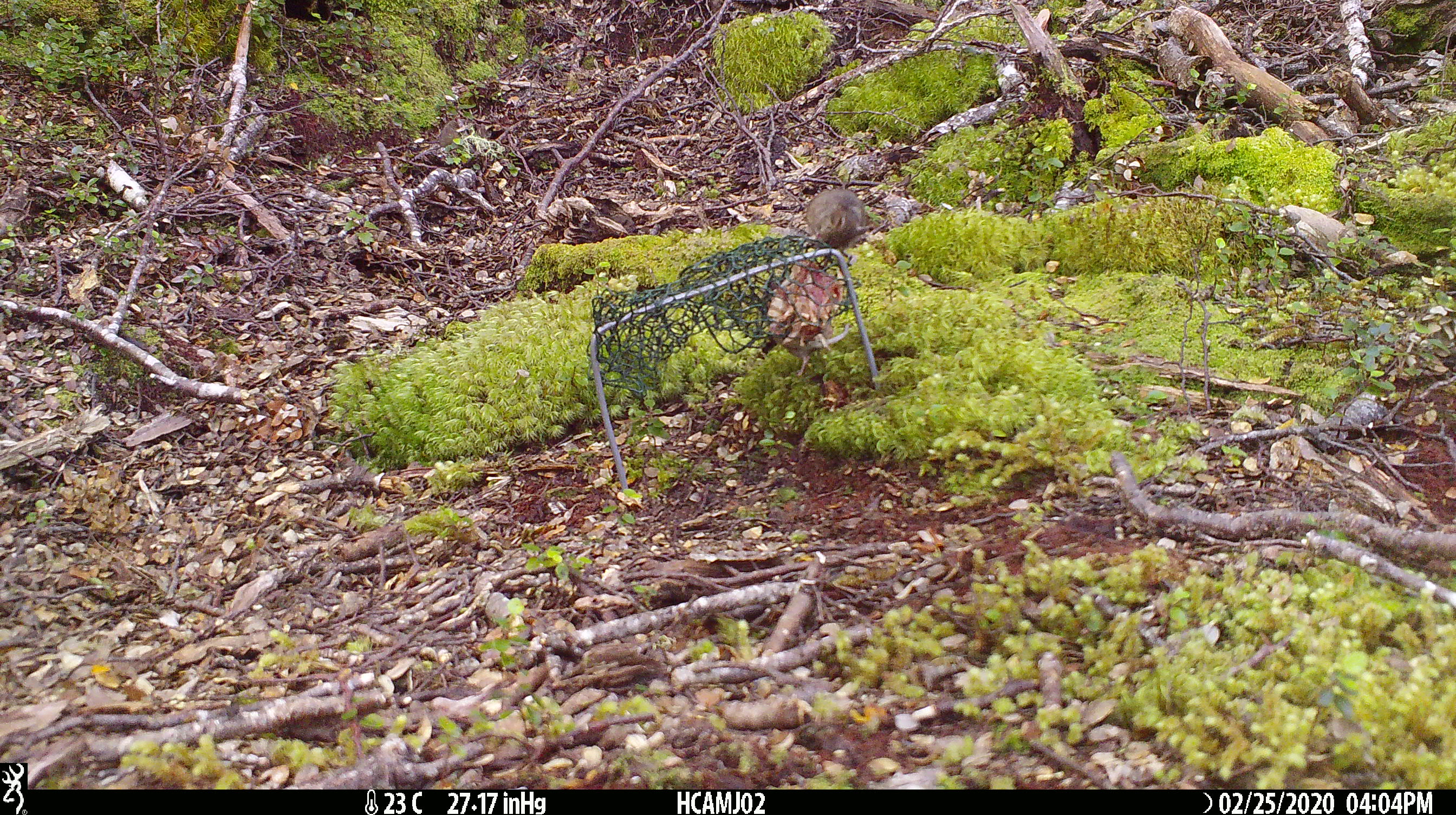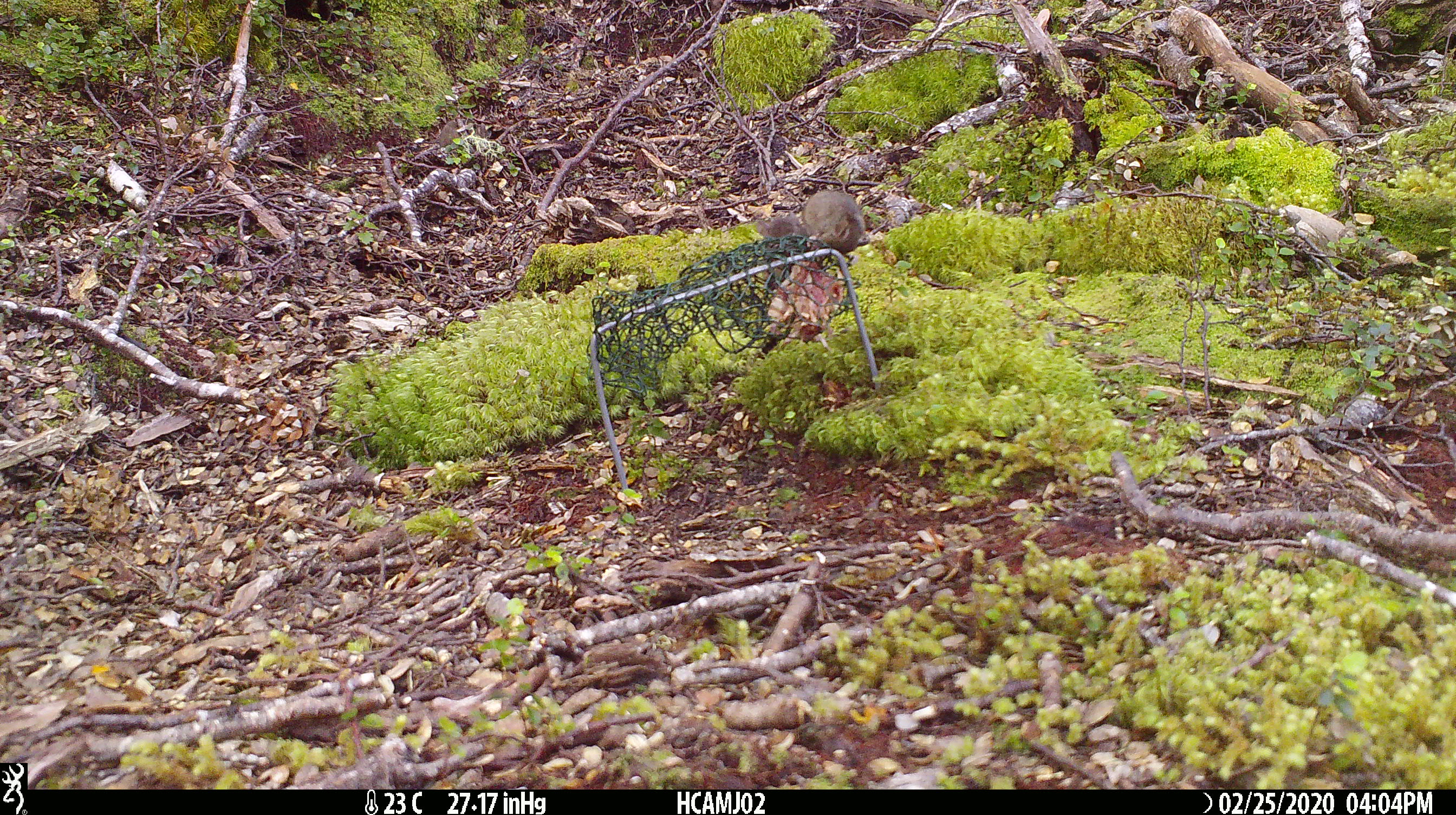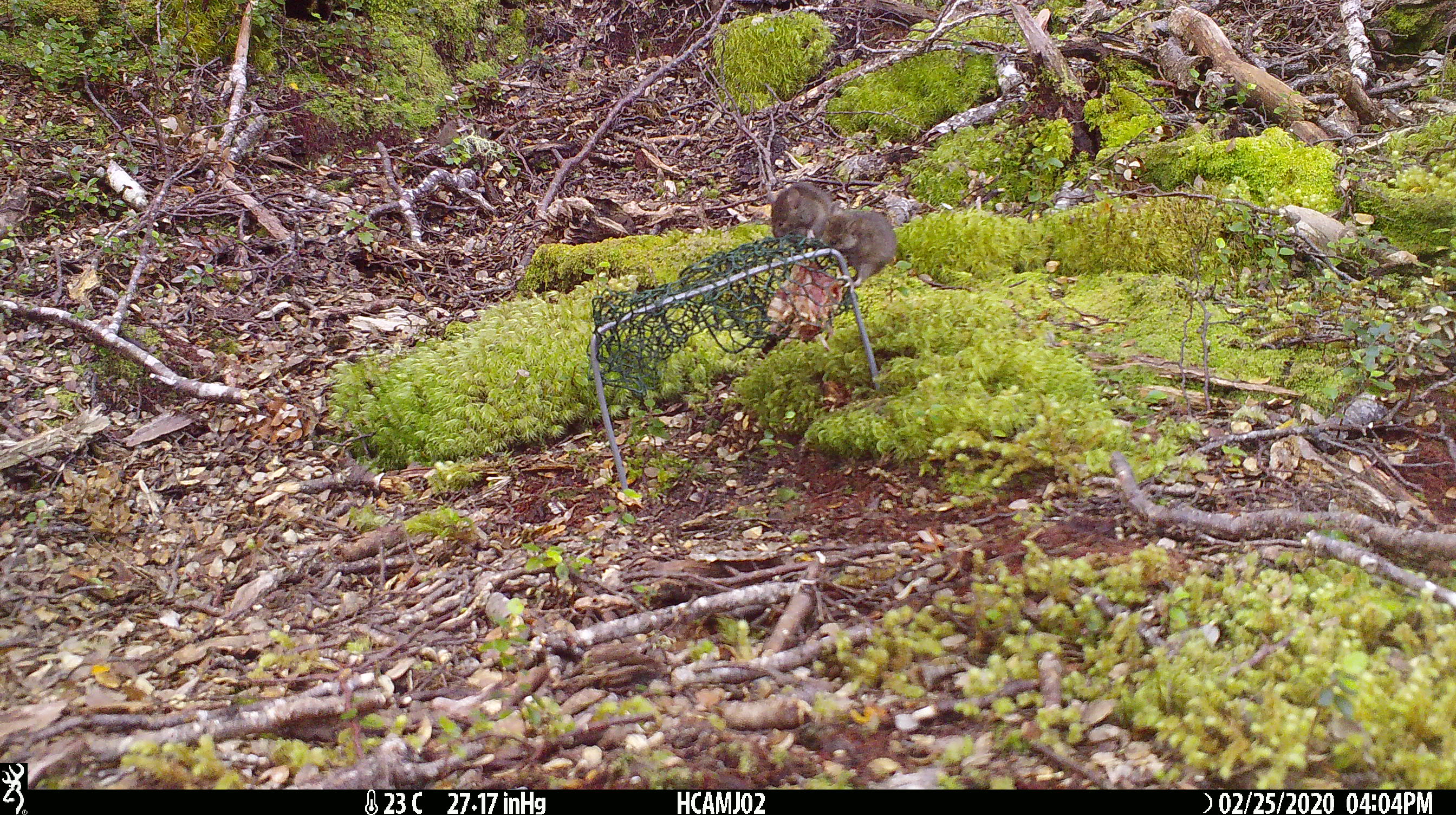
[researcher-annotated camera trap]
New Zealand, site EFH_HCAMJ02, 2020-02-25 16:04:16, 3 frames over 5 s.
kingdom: Animalia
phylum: Chordata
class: Mammalia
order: Rodentia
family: Muridae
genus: Mus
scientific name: Mus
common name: mouse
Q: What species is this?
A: Mouse (Mus).